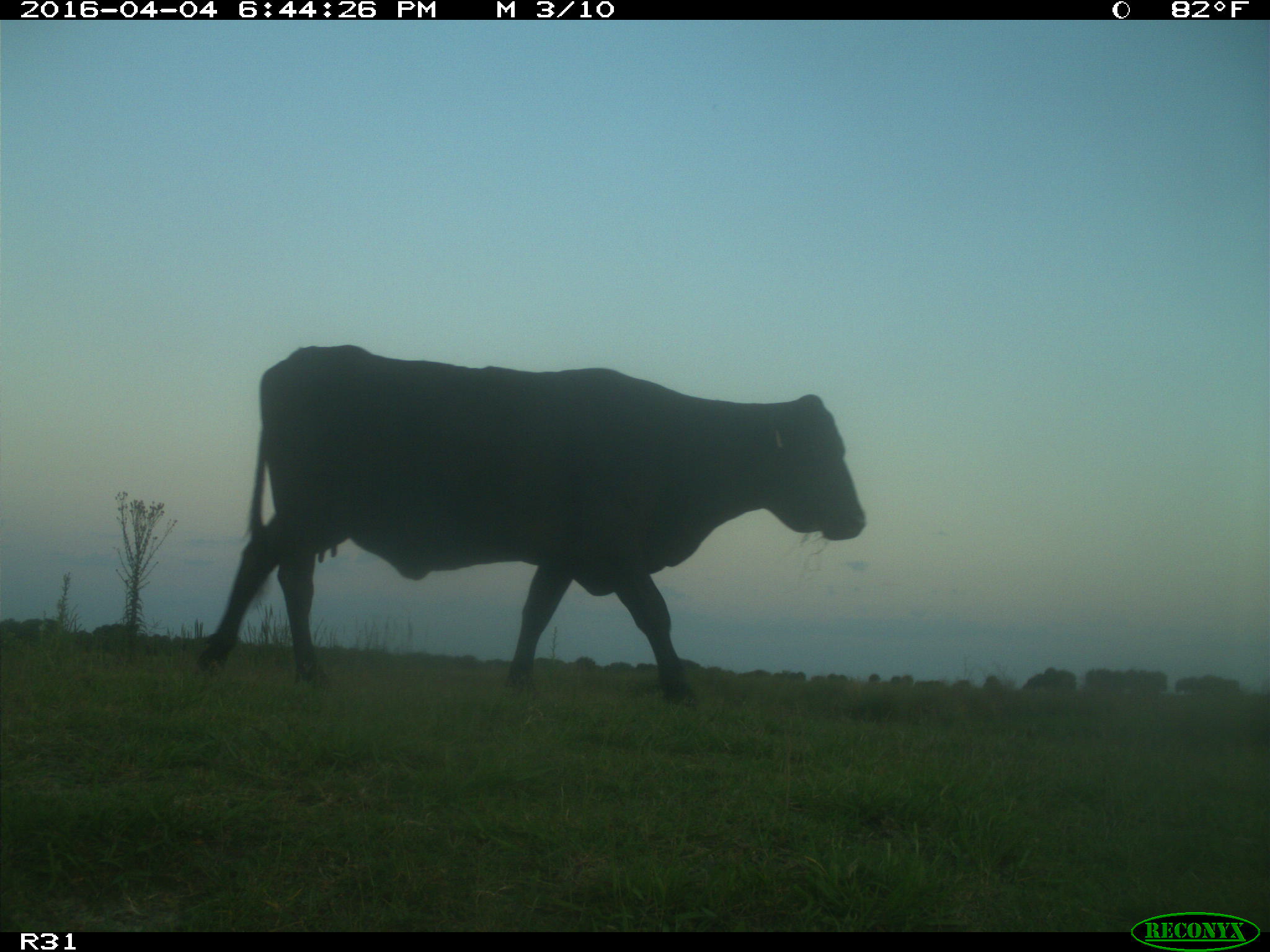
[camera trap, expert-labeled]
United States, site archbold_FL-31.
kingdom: Animalia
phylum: Chordata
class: Mammalia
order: Artiodactyla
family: Bovidae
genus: Bos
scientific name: Bos taurus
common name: domestic cow